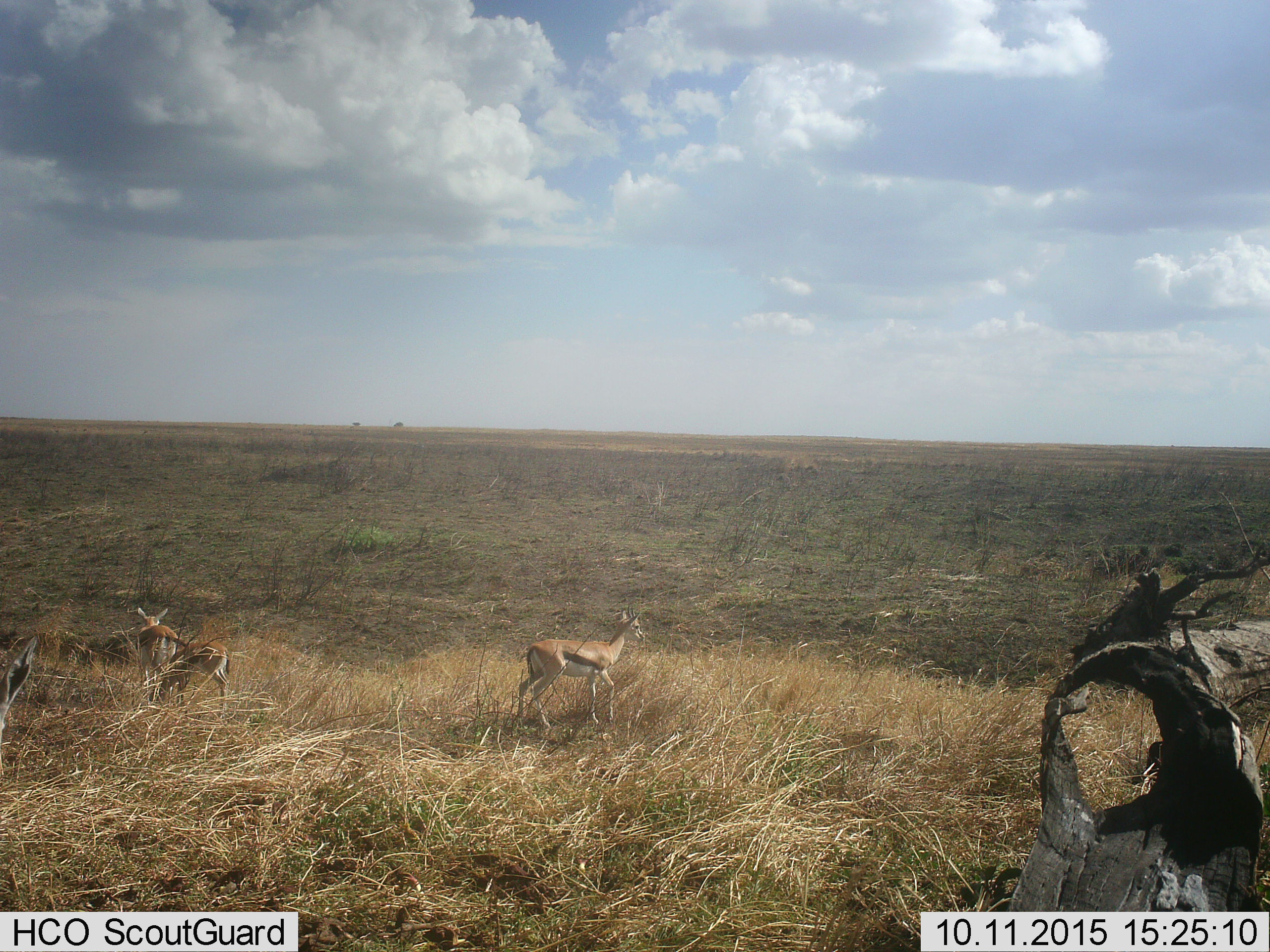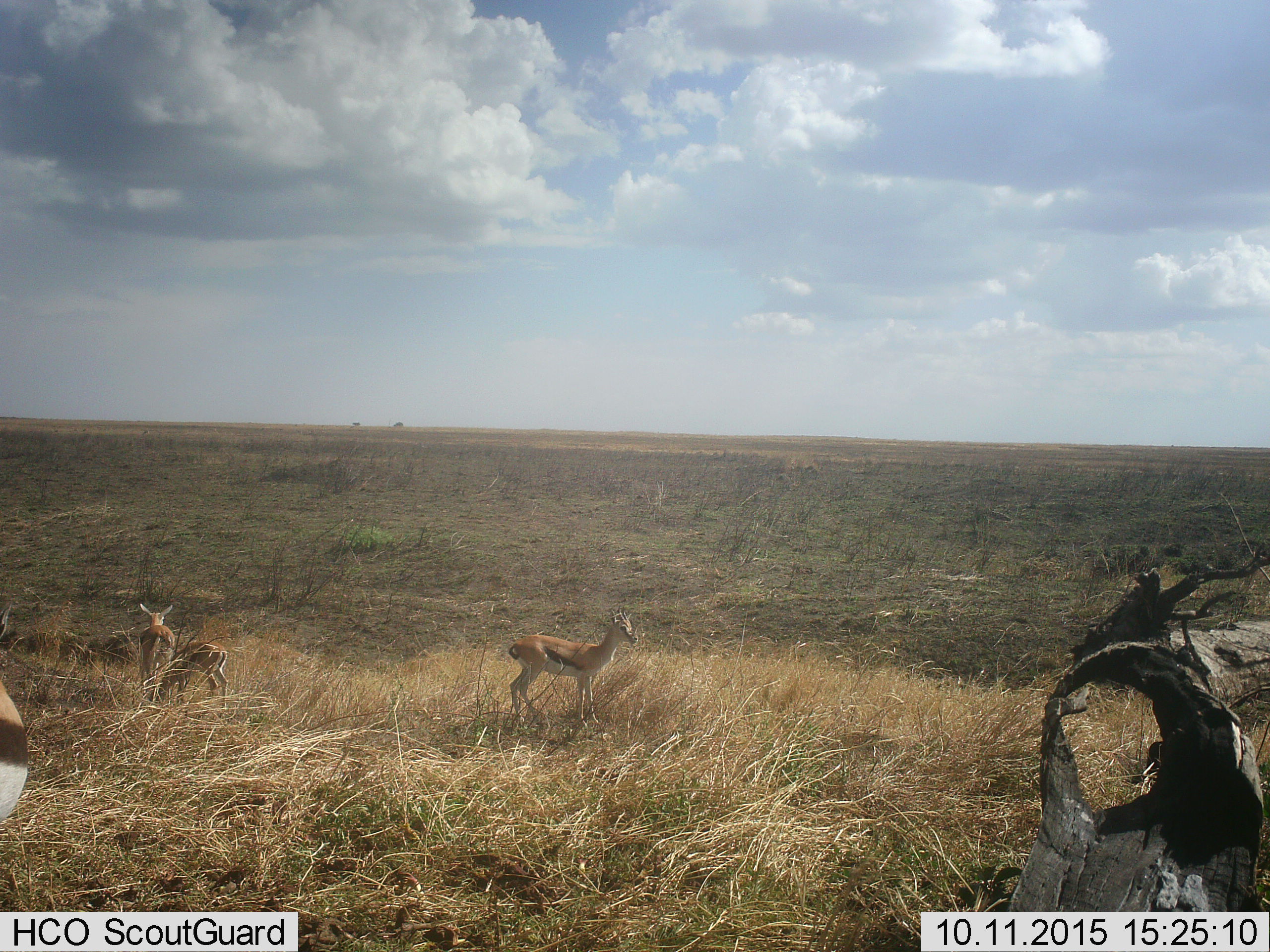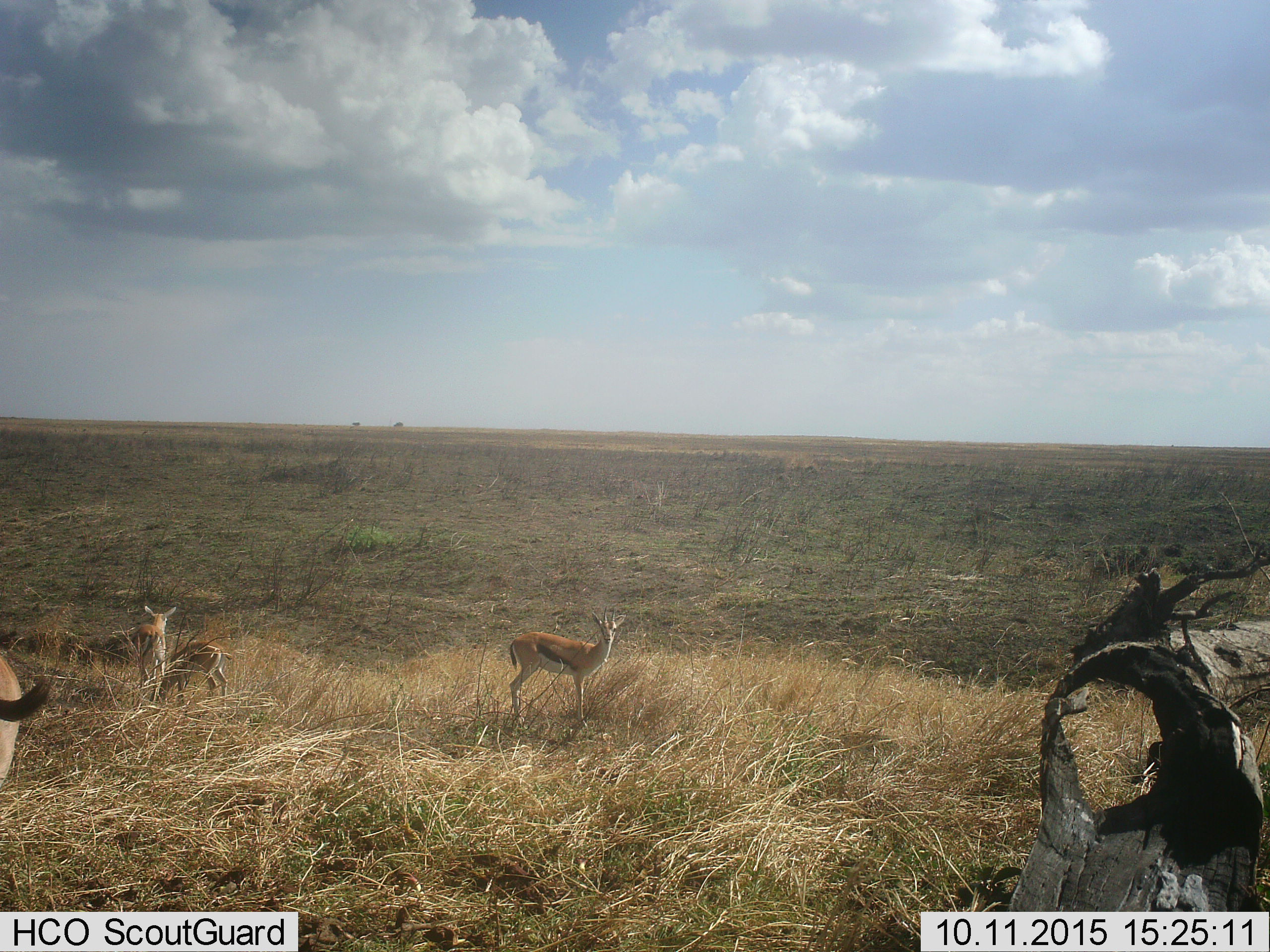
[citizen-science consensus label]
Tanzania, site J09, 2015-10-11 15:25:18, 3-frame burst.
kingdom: Animalia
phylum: Chordata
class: Mammalia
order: Artiodactyla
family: Bovidae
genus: Eudorcas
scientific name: Eudorcas thomsonii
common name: thomson's gazelle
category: gazellethomsons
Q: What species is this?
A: Gazellethomsons (thomson's gazelle) (Eudorcas thomsonii).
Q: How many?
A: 4.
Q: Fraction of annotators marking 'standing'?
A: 78%.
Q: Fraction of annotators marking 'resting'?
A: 0%.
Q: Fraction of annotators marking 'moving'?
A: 44%.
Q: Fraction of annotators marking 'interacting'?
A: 0%.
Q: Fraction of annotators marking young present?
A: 33%.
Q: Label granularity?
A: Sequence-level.